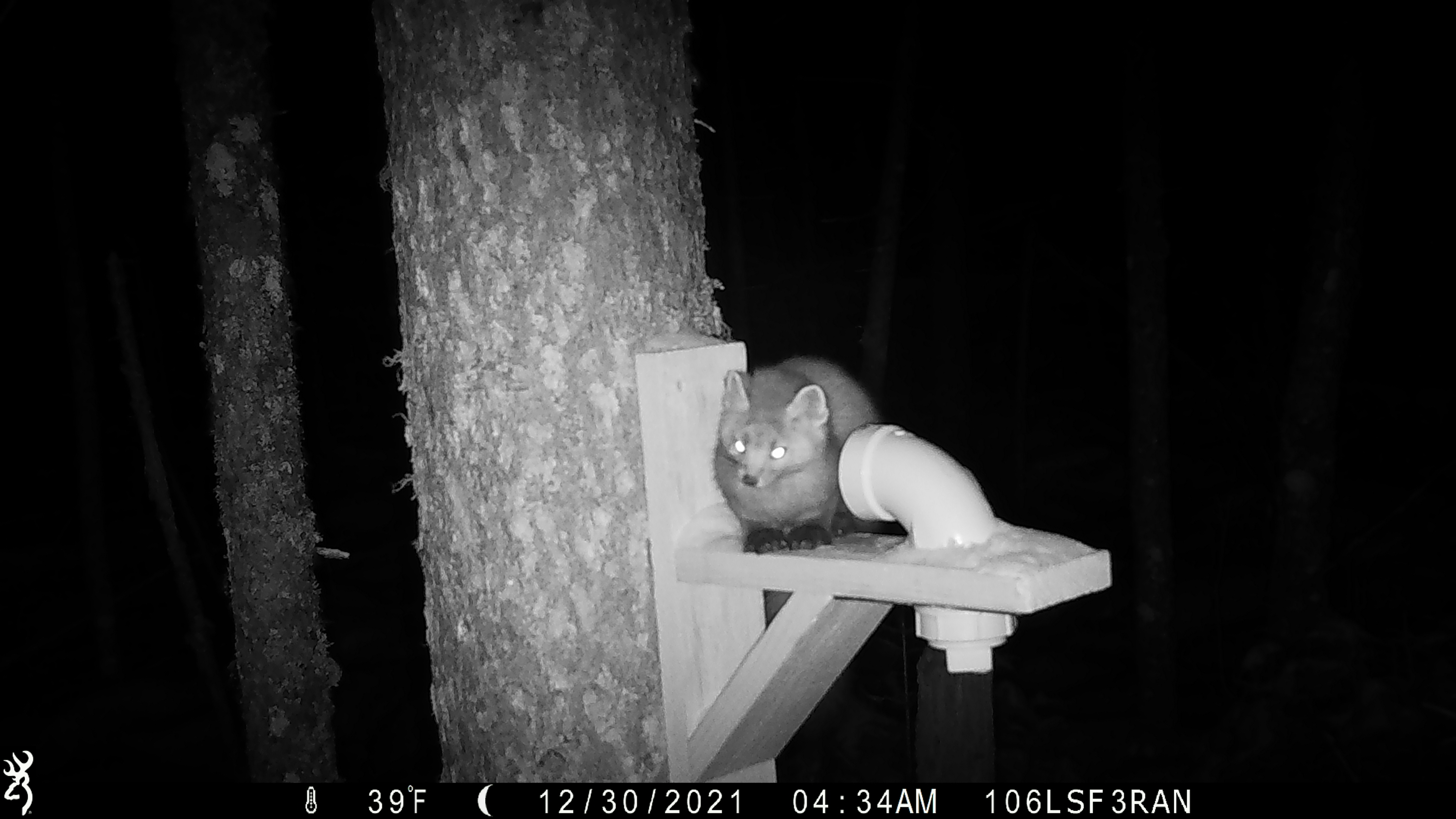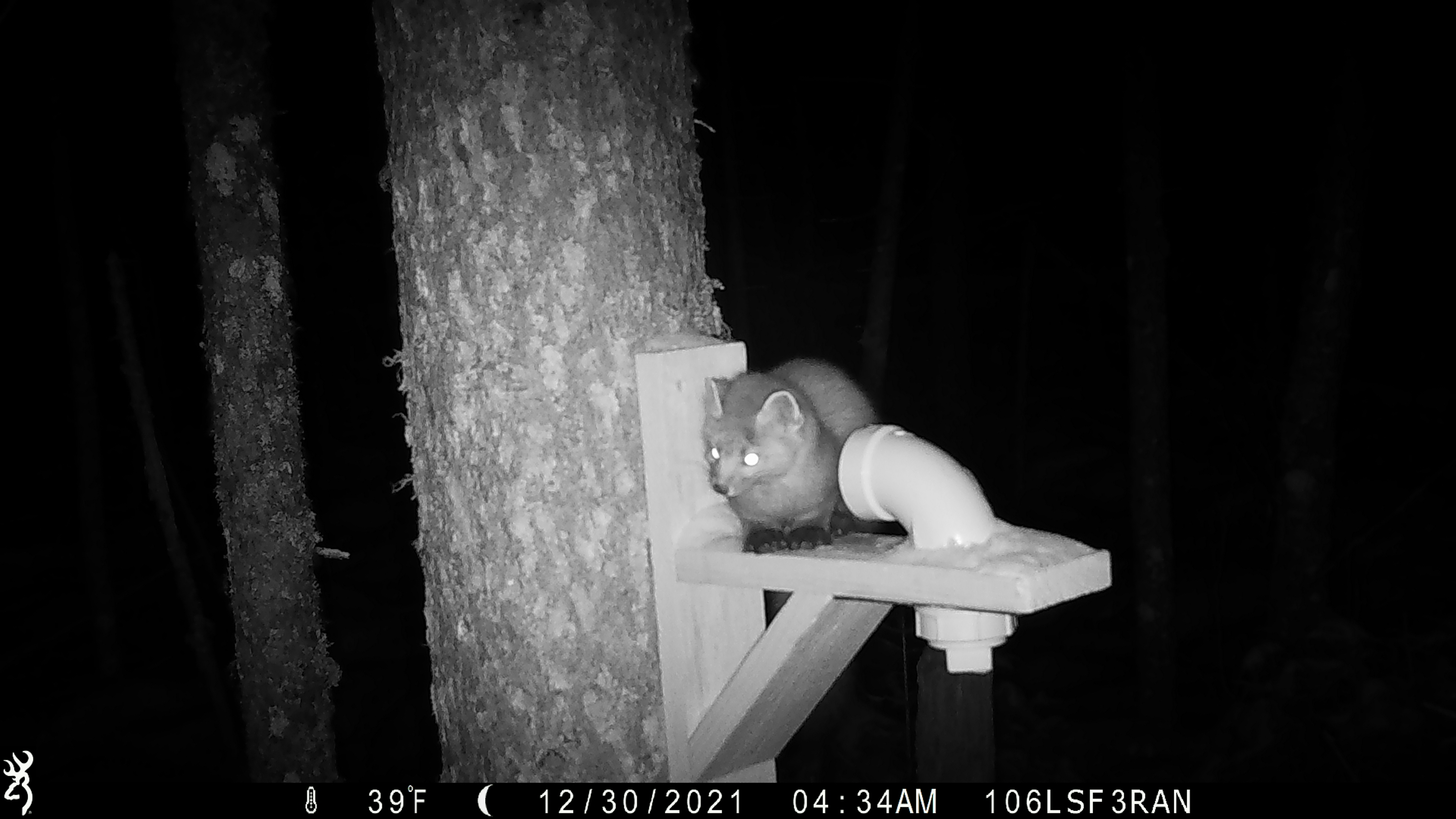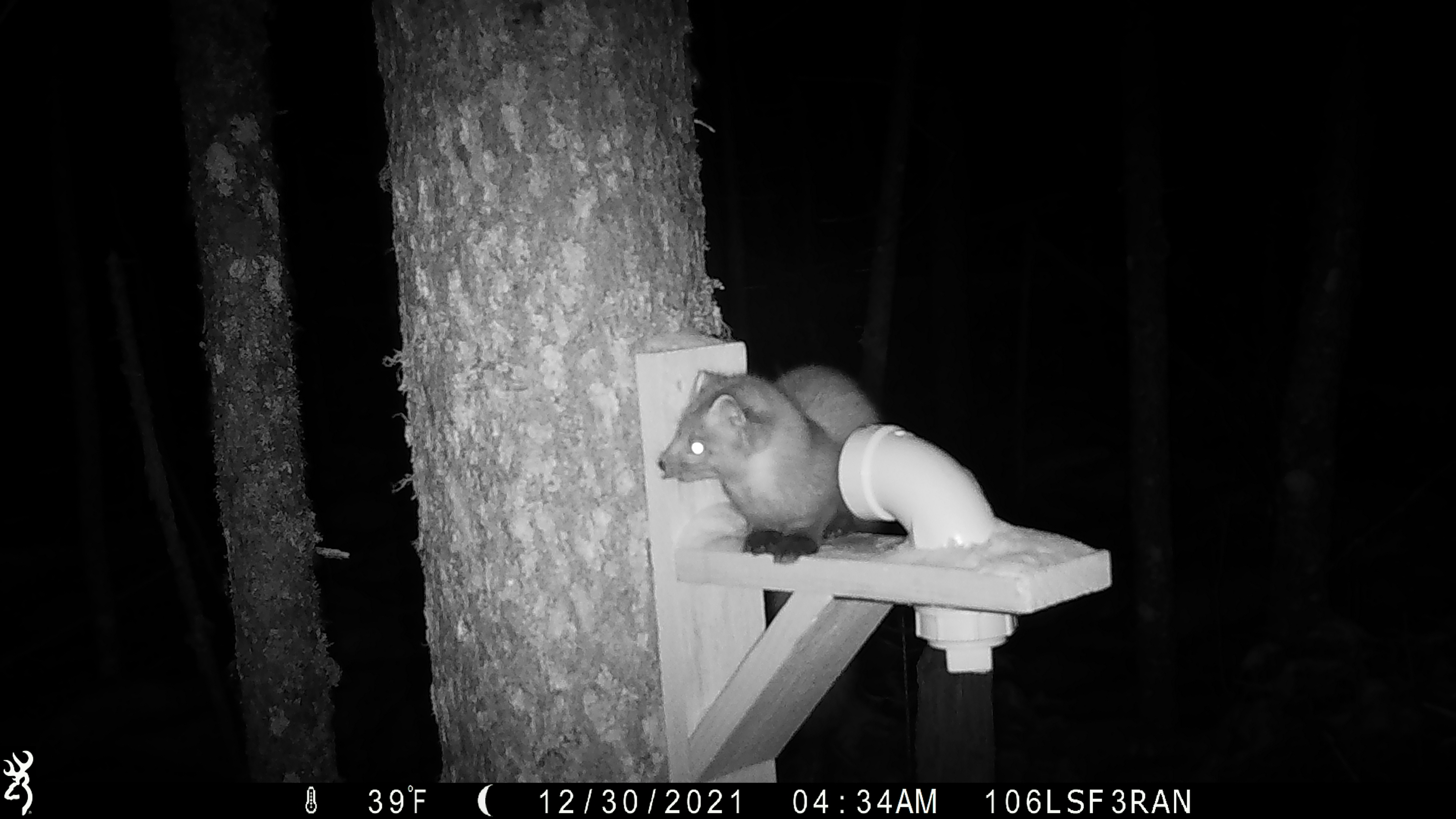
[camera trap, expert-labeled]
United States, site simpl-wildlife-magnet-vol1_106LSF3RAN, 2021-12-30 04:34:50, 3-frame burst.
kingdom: Animalia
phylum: Chordata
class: Mammalia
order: Carnivora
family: Mustelidae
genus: Martes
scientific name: Martes americana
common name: american marten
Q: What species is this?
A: American marten (Martes americana).